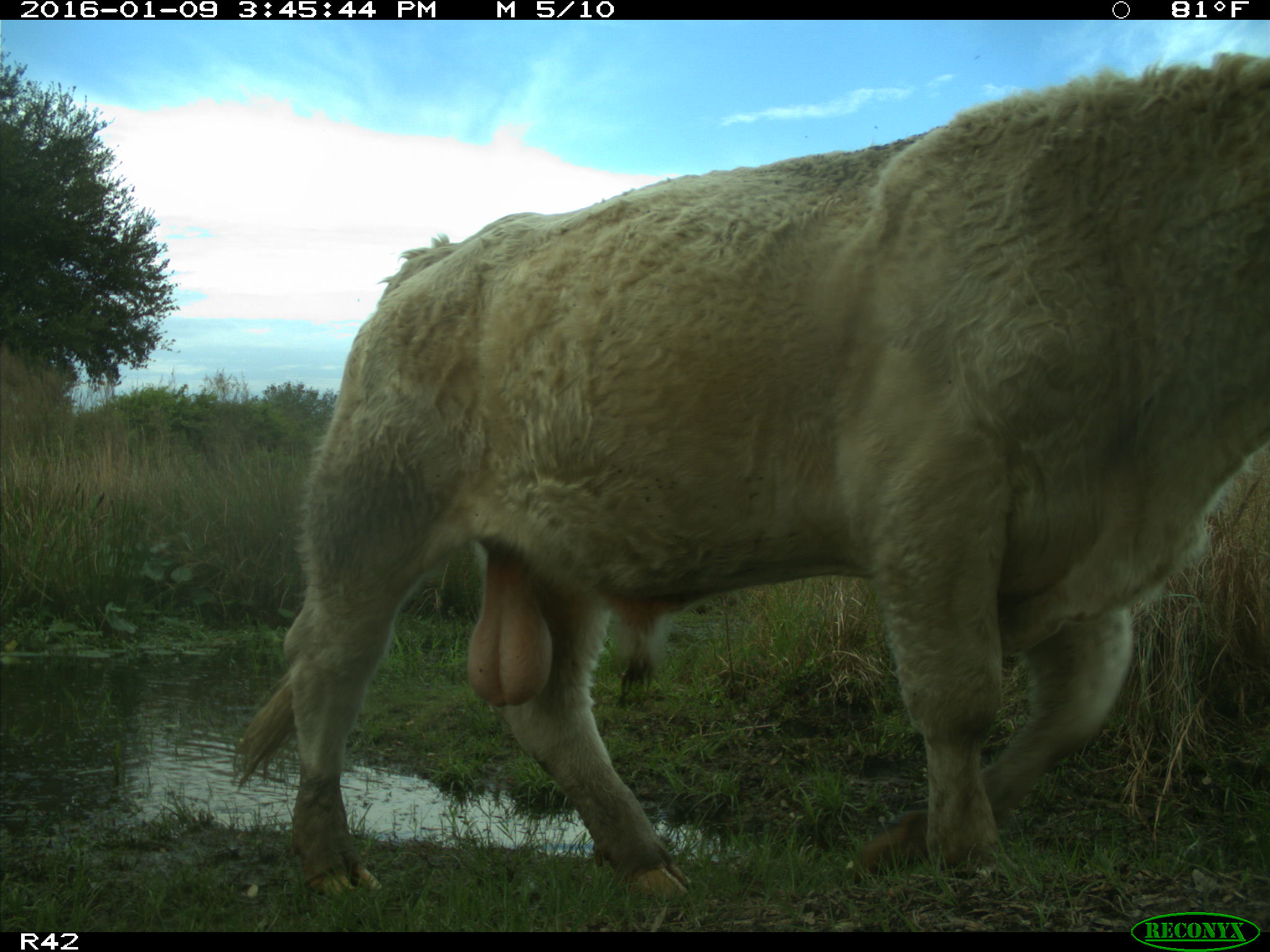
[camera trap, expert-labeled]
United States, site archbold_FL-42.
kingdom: Animalia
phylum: Chordata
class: Mammalia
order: Artiodactyla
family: Bovidae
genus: Bos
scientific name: Bos taurus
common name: domestic cow